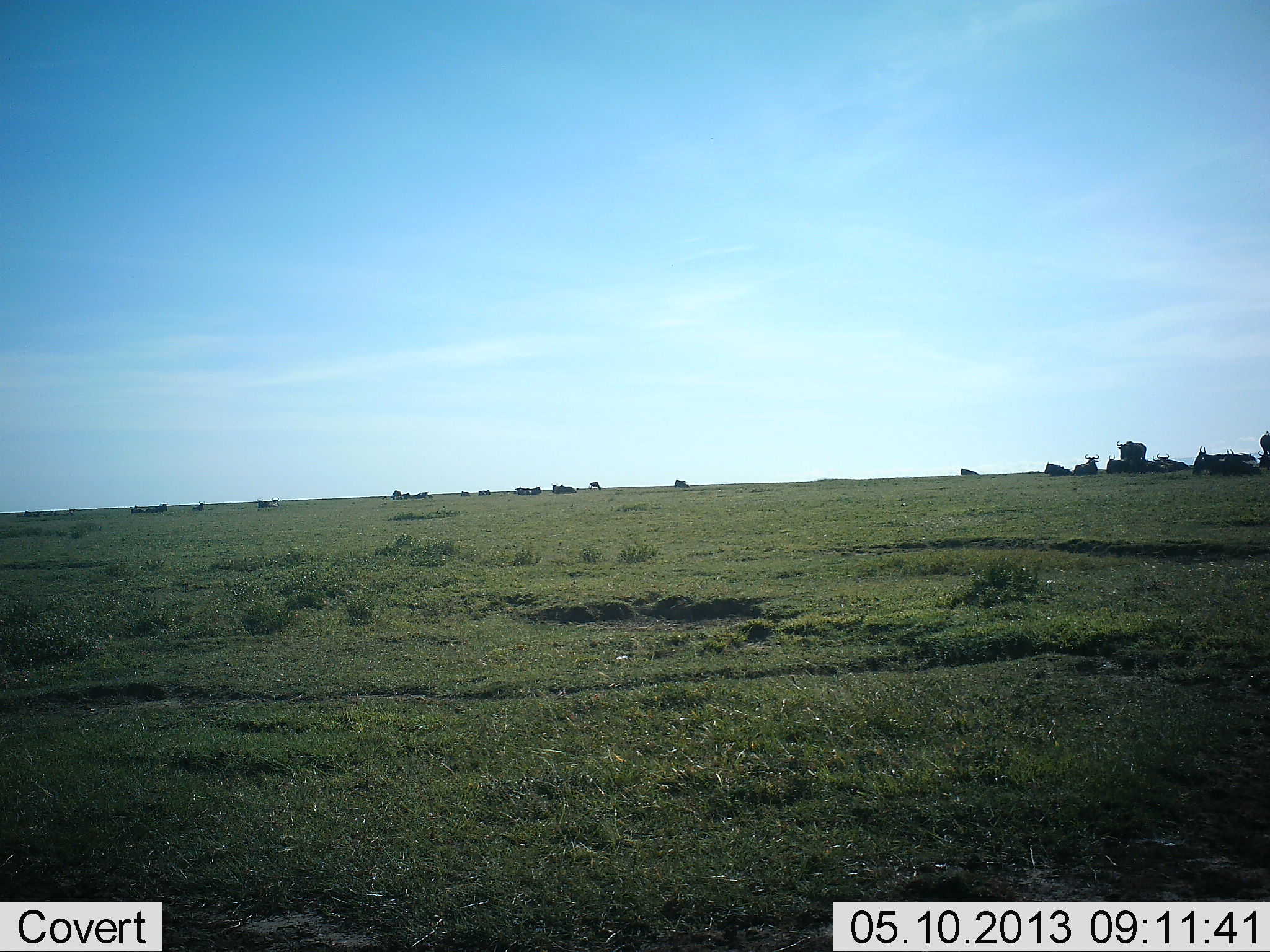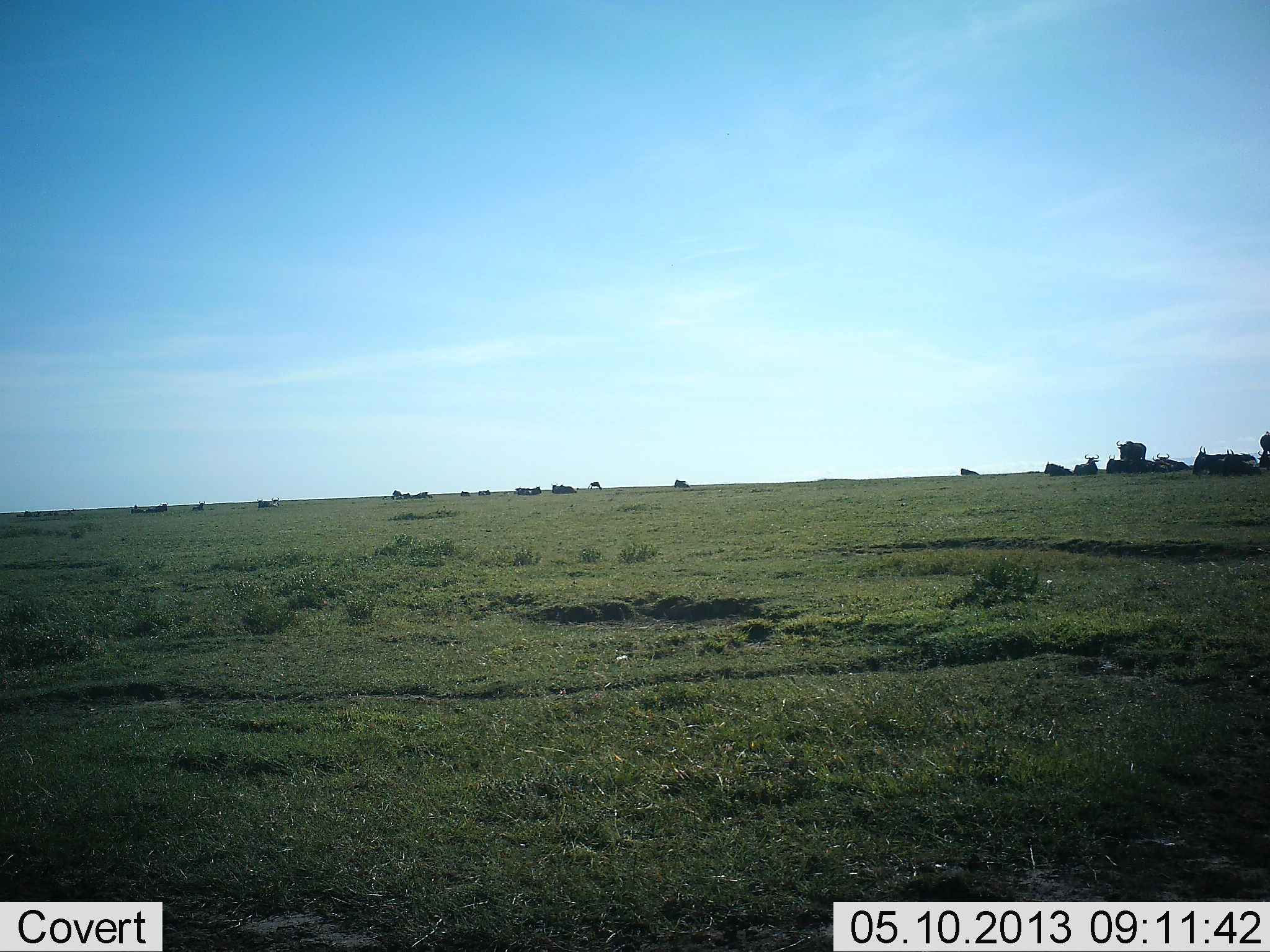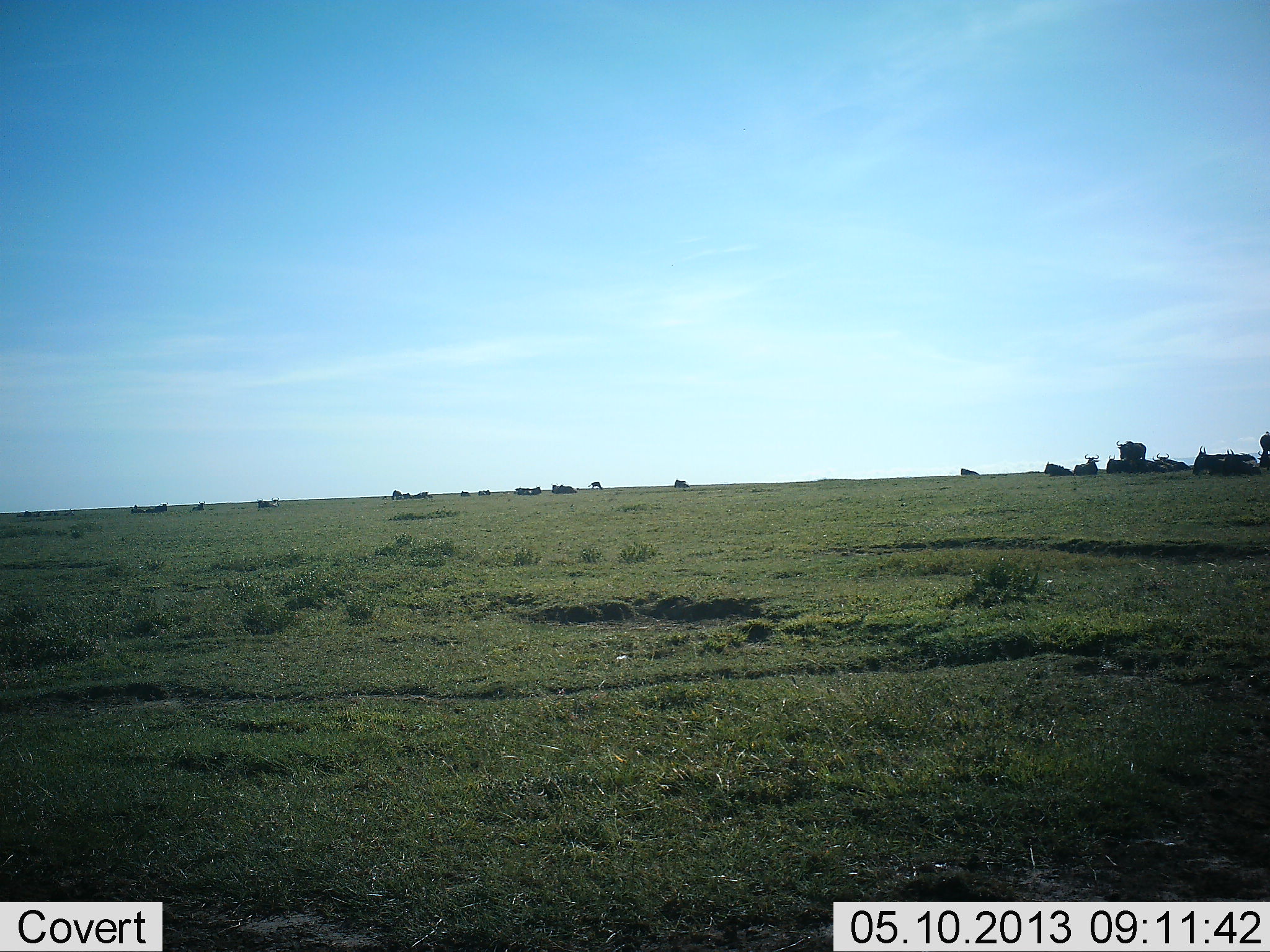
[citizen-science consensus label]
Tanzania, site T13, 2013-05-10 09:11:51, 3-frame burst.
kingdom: Animalia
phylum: Chordata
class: Mammalia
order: Artiodactyla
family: Bovidae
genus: Connochaetes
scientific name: Connochaetes taurinus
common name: blue wildebeest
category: wildebeest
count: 11-50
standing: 78%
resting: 100%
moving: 0%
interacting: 0%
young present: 0%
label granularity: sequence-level